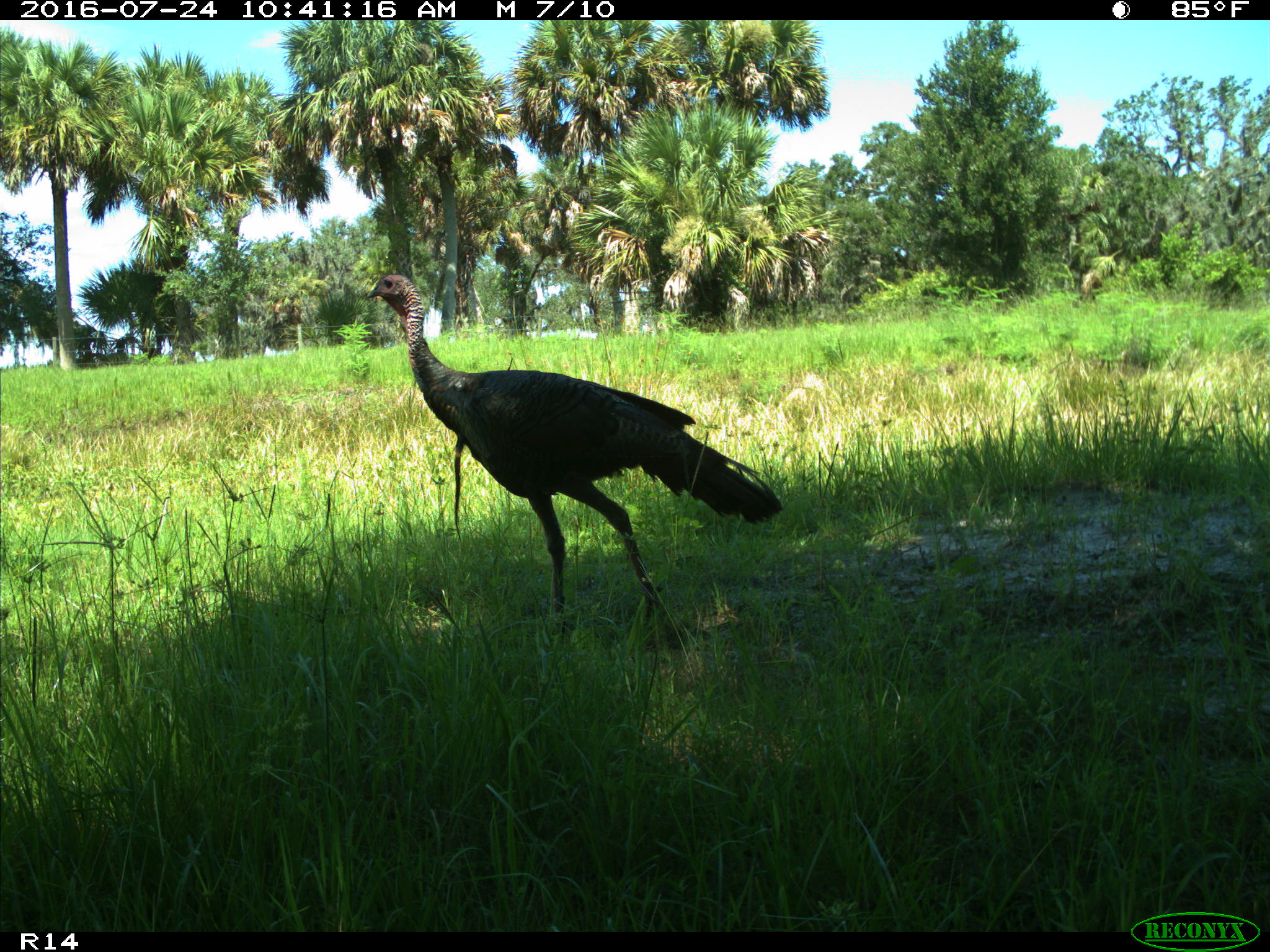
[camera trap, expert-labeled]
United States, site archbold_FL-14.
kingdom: Animalia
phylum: Chordata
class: Aves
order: Galliformes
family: Phasianidae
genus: Meleagris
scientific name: Meleagris gallopavo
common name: wild turkey